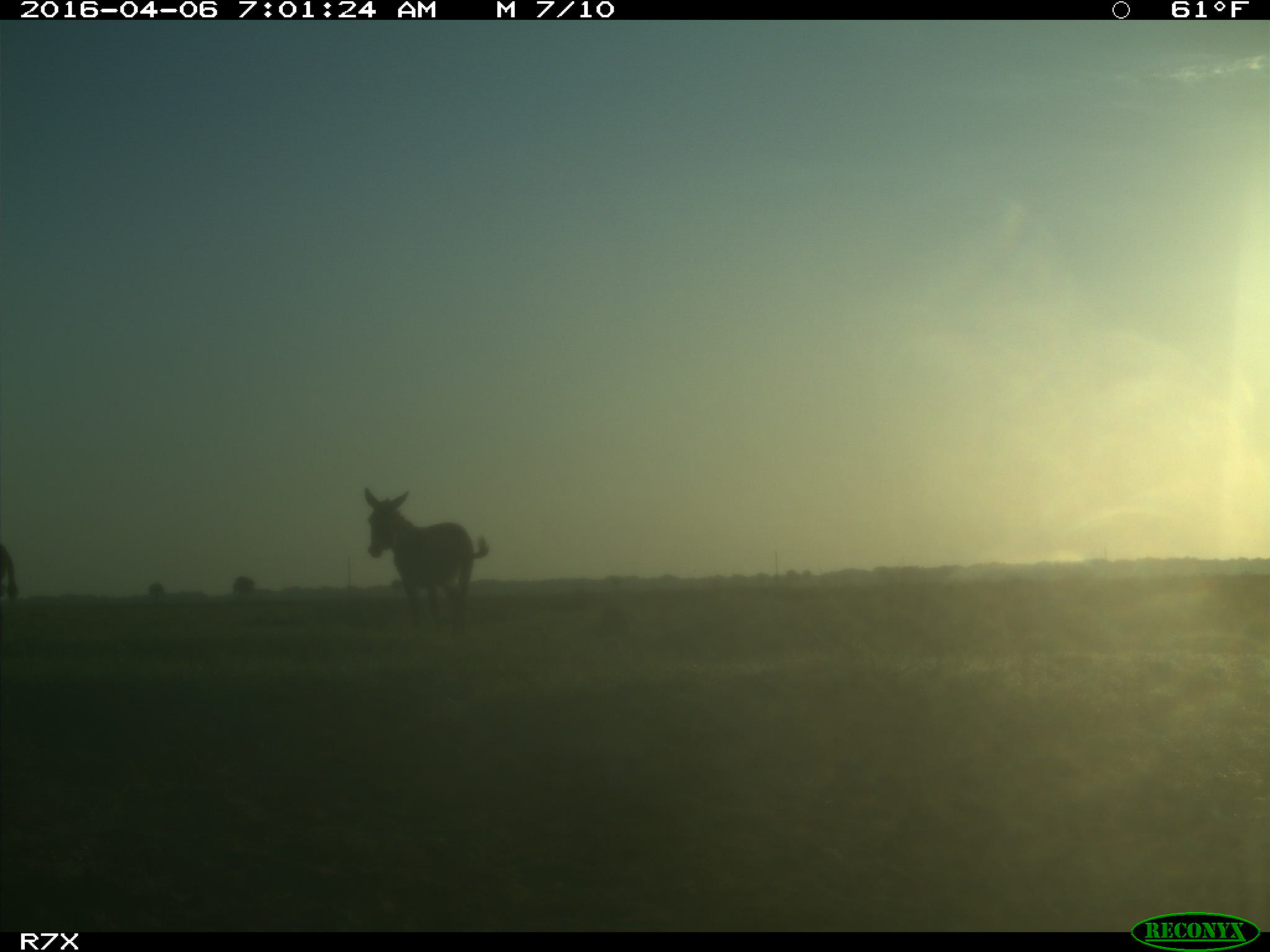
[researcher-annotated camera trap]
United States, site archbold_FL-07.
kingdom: Animalia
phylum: Chordata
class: Mammalia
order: Artiodactyla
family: Bovidae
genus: Bos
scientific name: Bos taurus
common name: domestic cow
Bos taurus (domestic cow).